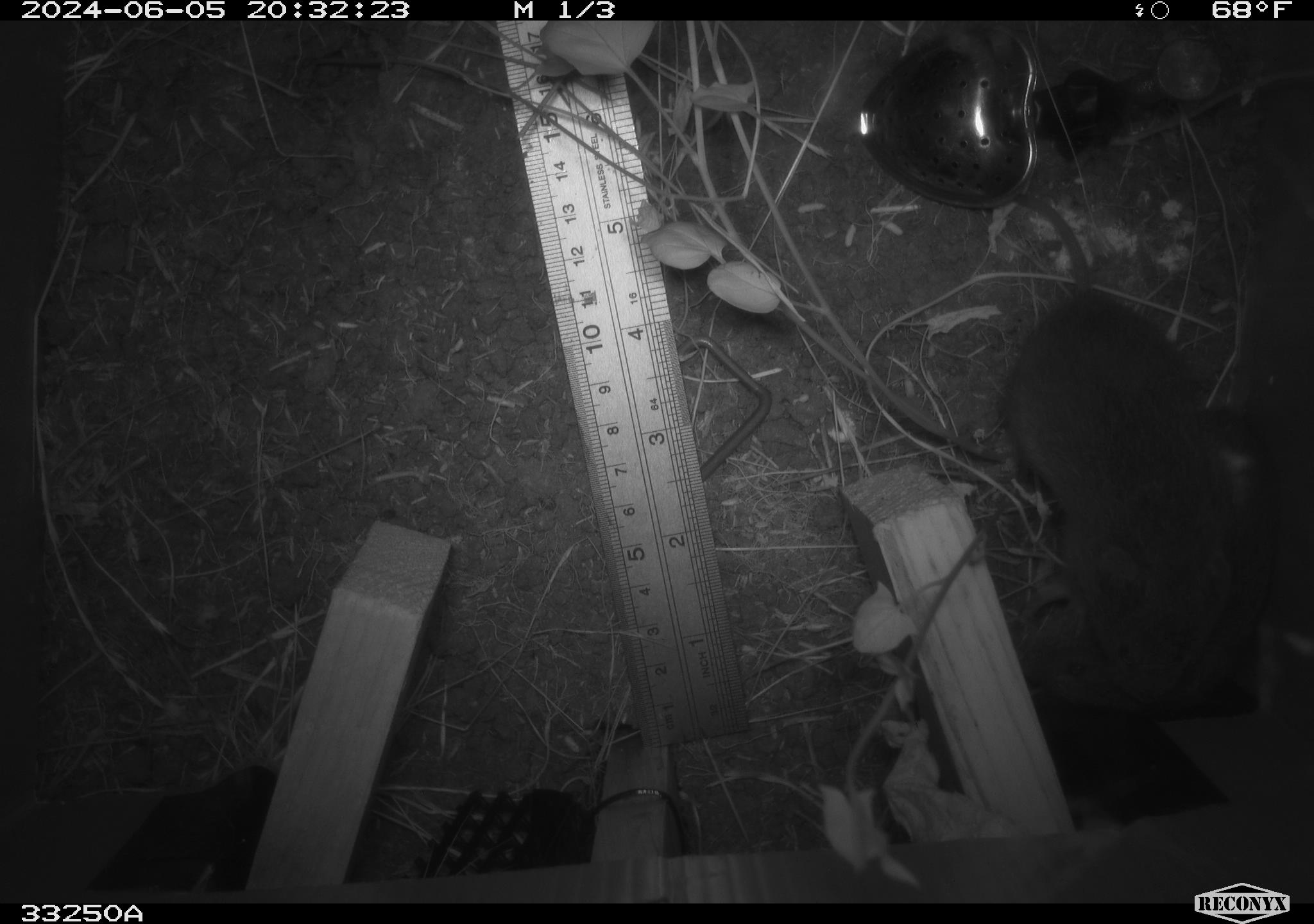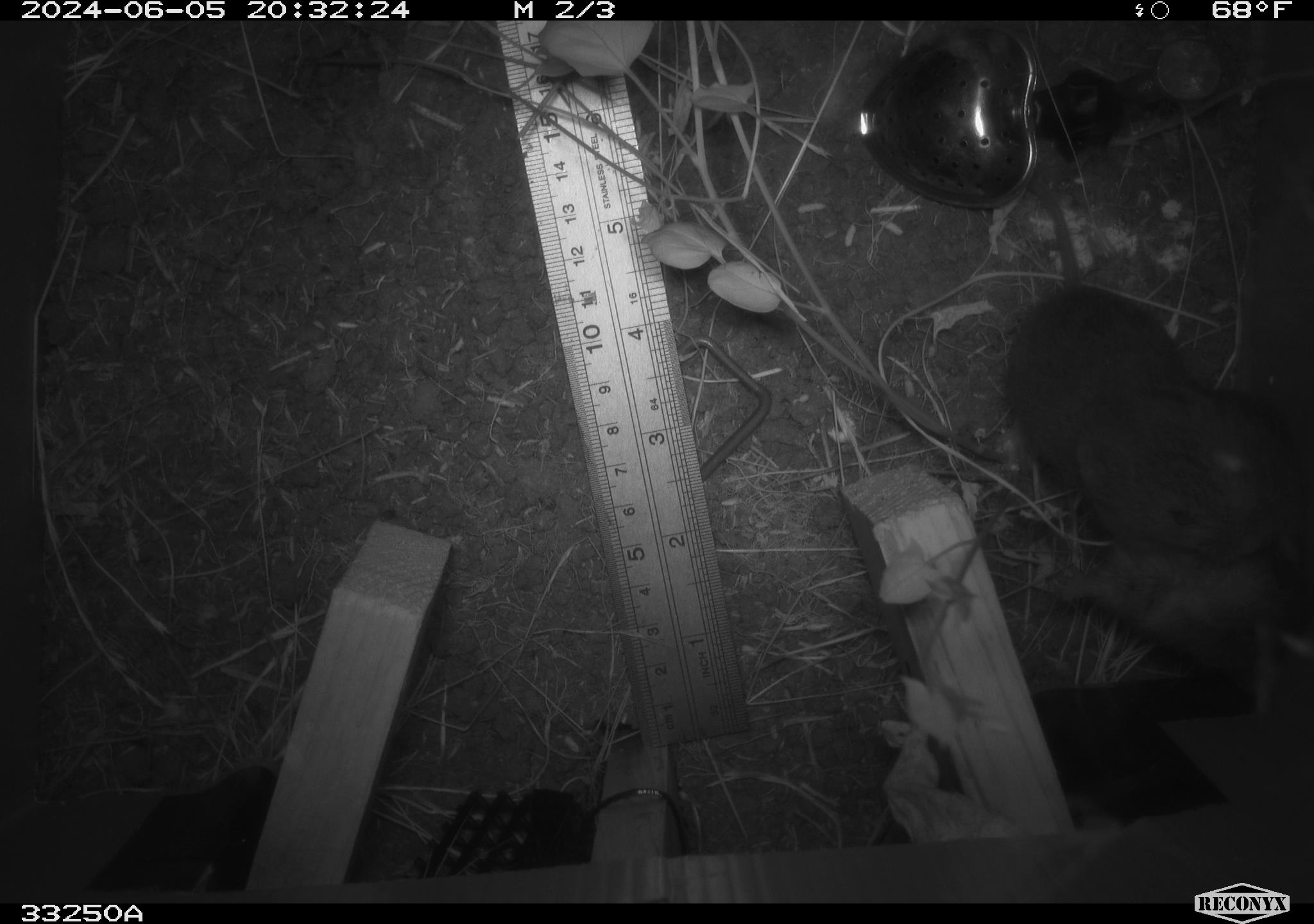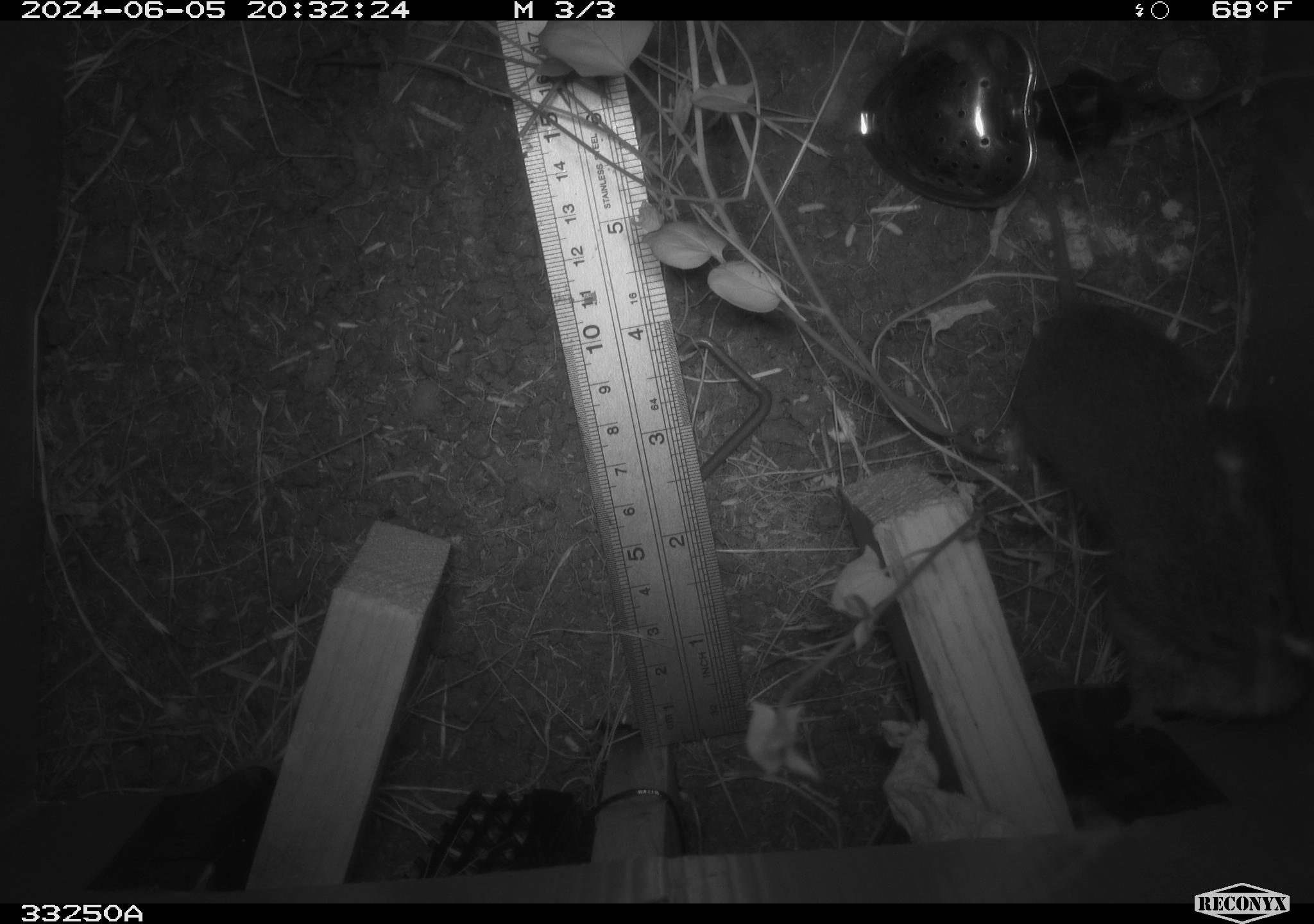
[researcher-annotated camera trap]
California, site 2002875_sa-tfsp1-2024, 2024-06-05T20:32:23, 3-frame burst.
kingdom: Animalia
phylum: Chordata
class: Mammalia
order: Rodentia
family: Cricetidae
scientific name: Arvicolinae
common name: voles, lemmings, and muskrats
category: arvicolinae subfamily